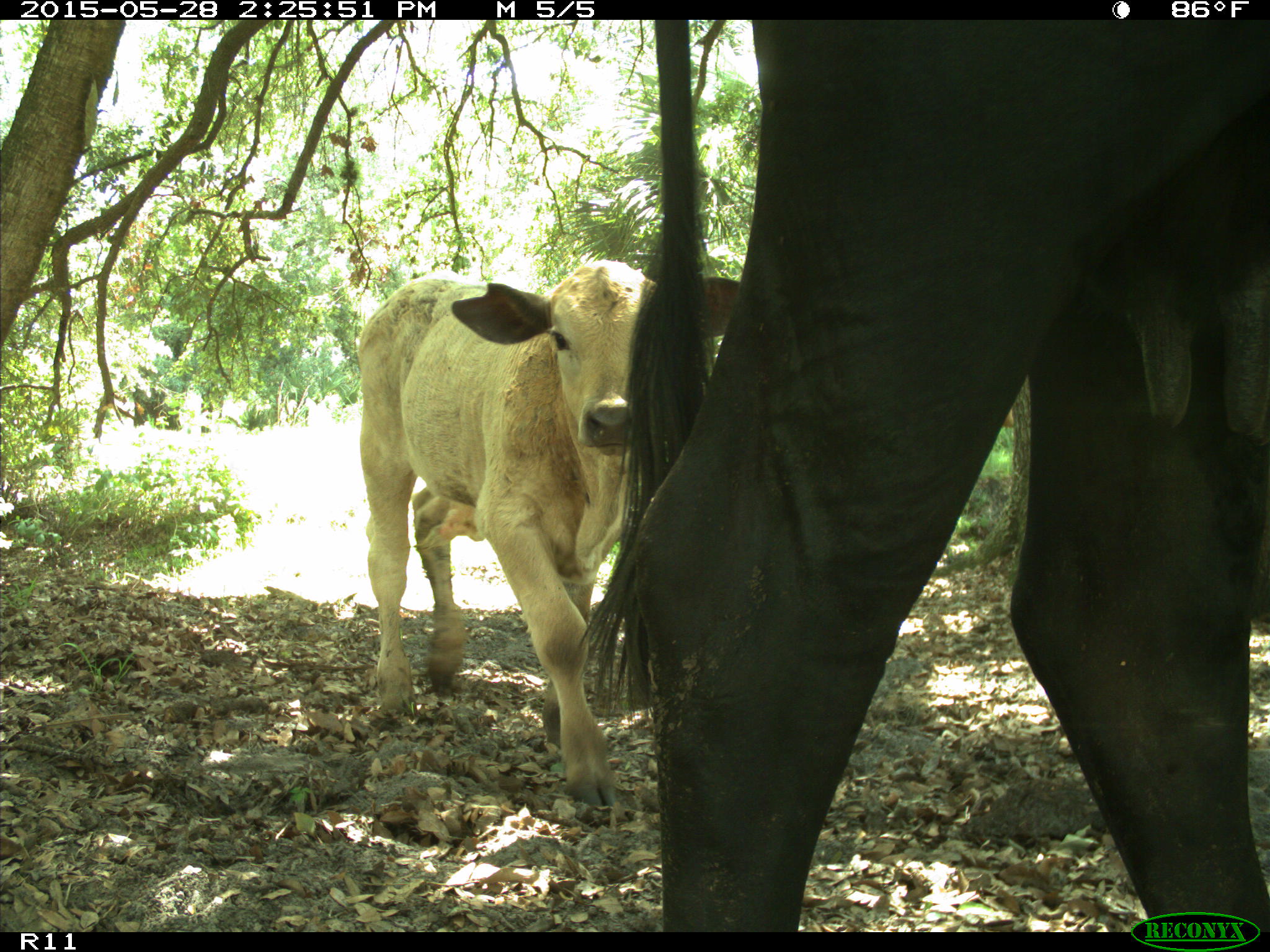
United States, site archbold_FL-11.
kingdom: Animalia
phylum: Chordata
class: Mammalia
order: Artiodactyla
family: Bovidae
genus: Bos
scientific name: Bos taurus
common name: domestic cow